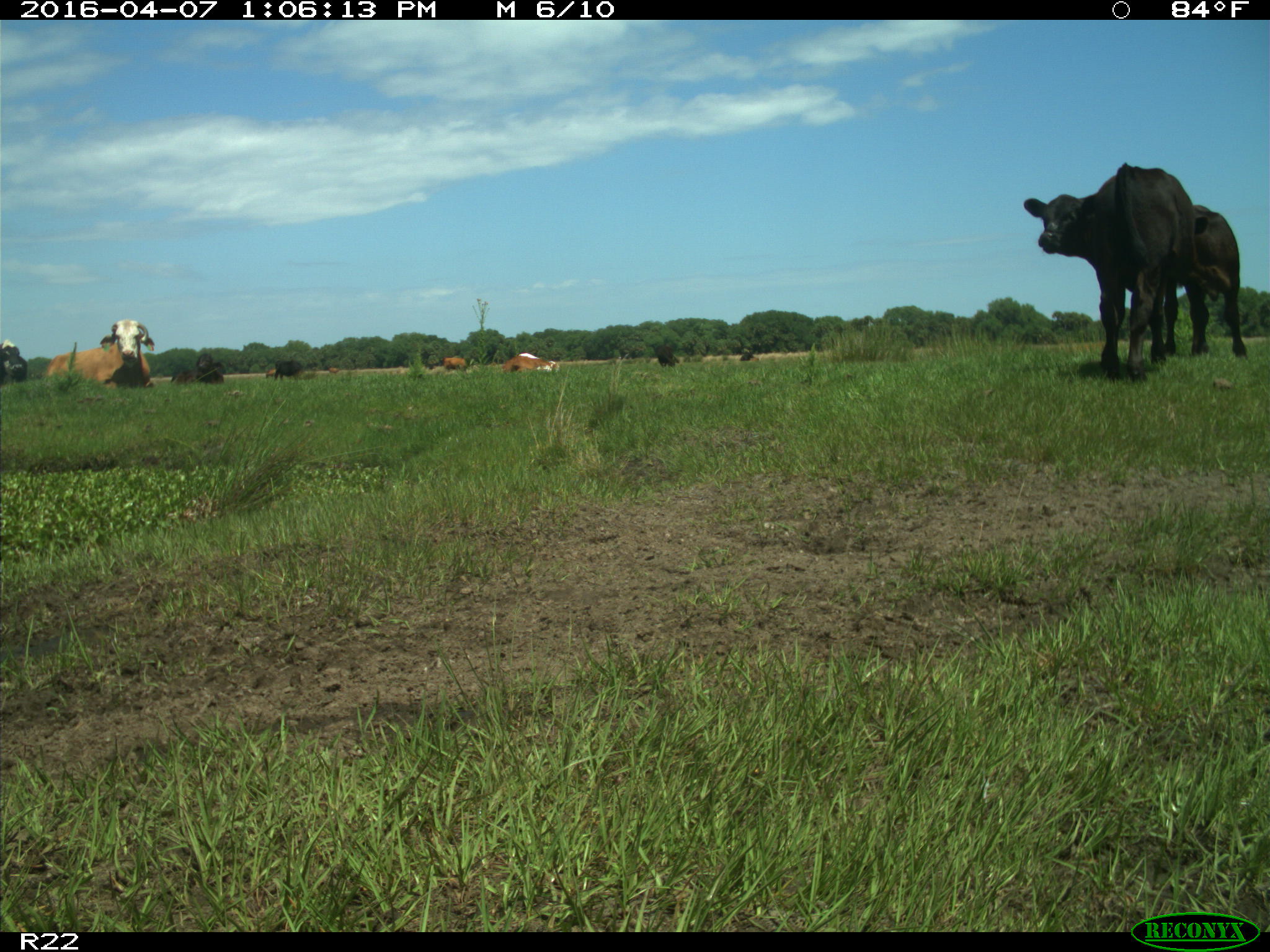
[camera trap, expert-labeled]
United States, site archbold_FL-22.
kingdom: Animalia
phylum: Chordata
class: Mammalia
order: Artiodactyla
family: Bovidae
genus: Bos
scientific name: Bos taurus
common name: domestic cow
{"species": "Bos taurus (domestic cow)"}